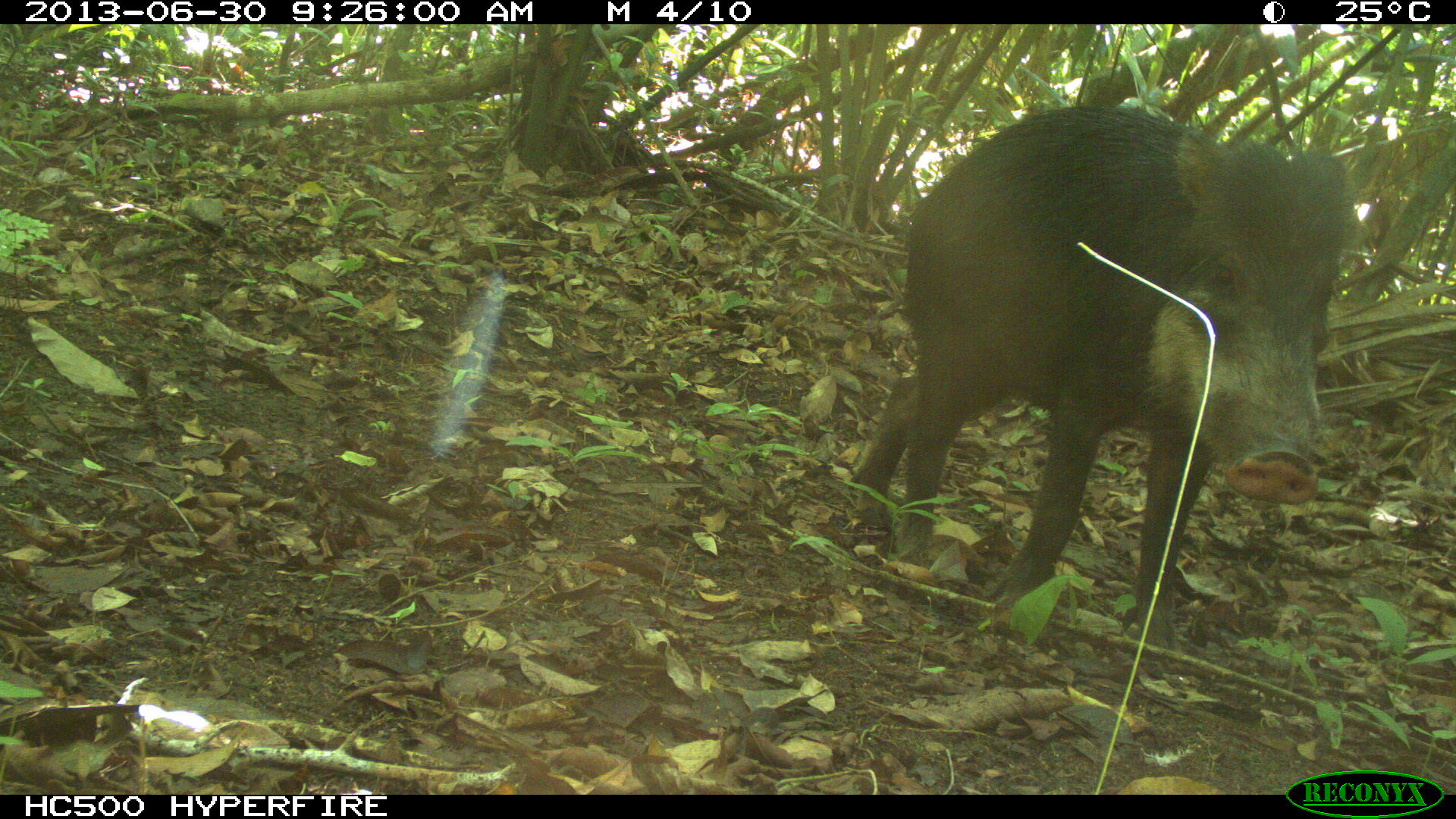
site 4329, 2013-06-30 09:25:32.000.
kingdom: Animalia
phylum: Chordata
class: Mammalia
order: Artiodactyla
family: Tayassuidae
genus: Tayassu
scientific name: Tayassu pecari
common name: white-lipped peccary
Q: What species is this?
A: Tayassu pecari (white-lipped peccary).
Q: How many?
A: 4.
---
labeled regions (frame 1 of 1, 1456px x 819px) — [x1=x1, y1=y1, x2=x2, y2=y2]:
tayassu pecari: [x1=852, y1=101, x2=1355, y2=631]